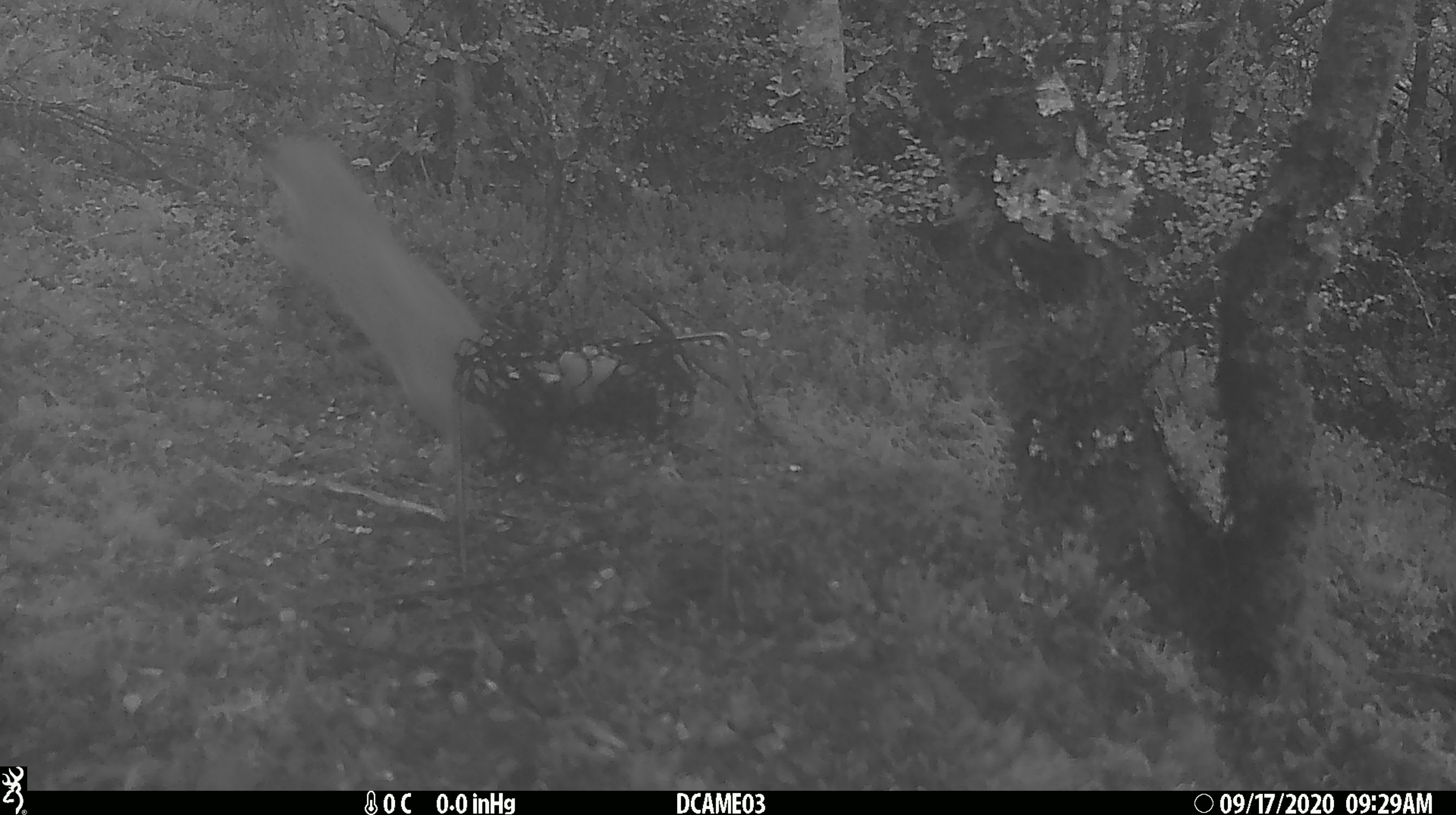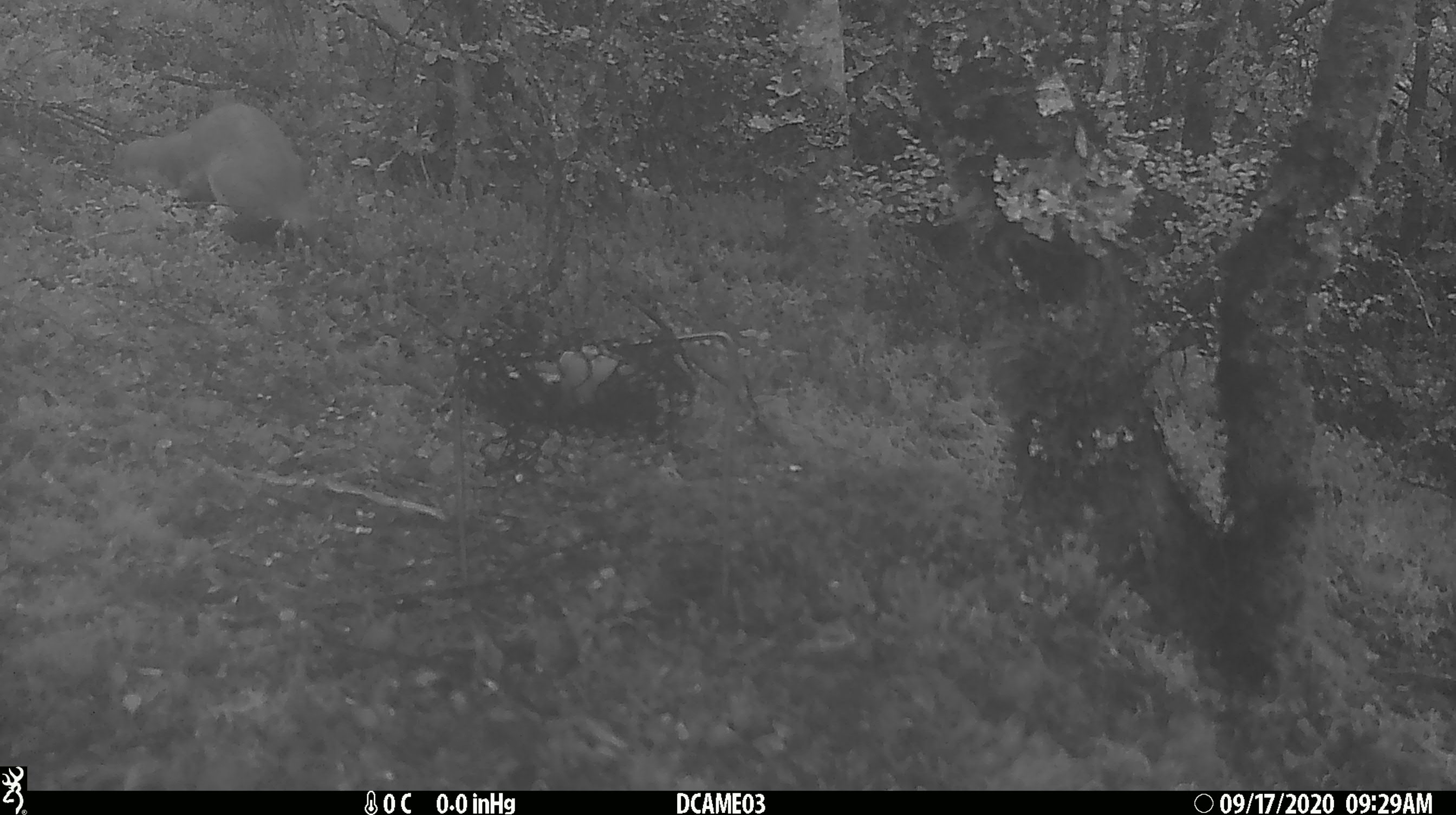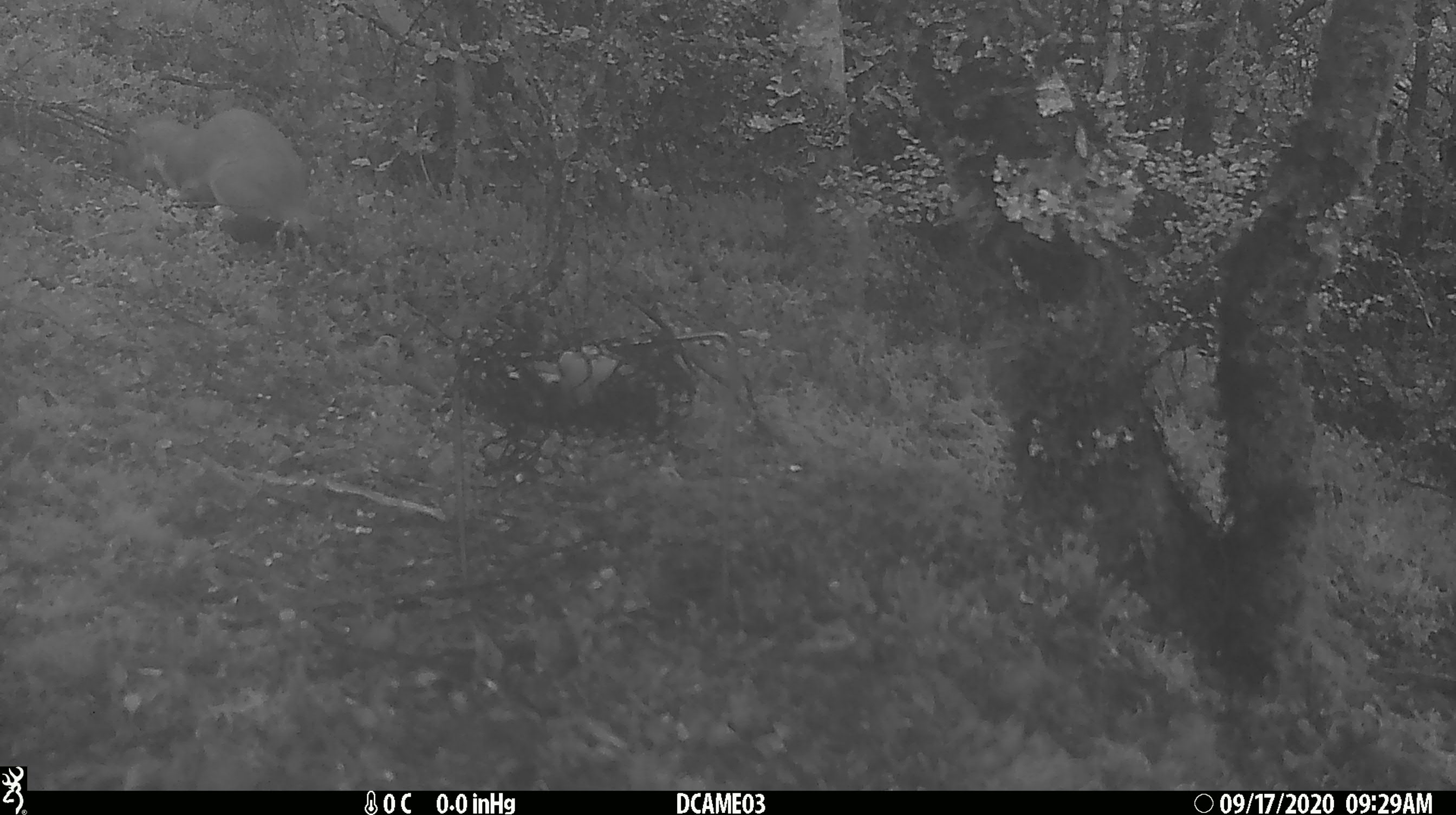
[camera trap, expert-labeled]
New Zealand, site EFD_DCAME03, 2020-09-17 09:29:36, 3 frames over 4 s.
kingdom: Animalia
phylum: Chordata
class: Mammalia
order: Carnivora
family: Mustelidae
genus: Mustela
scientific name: Mustela erminea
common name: stoat